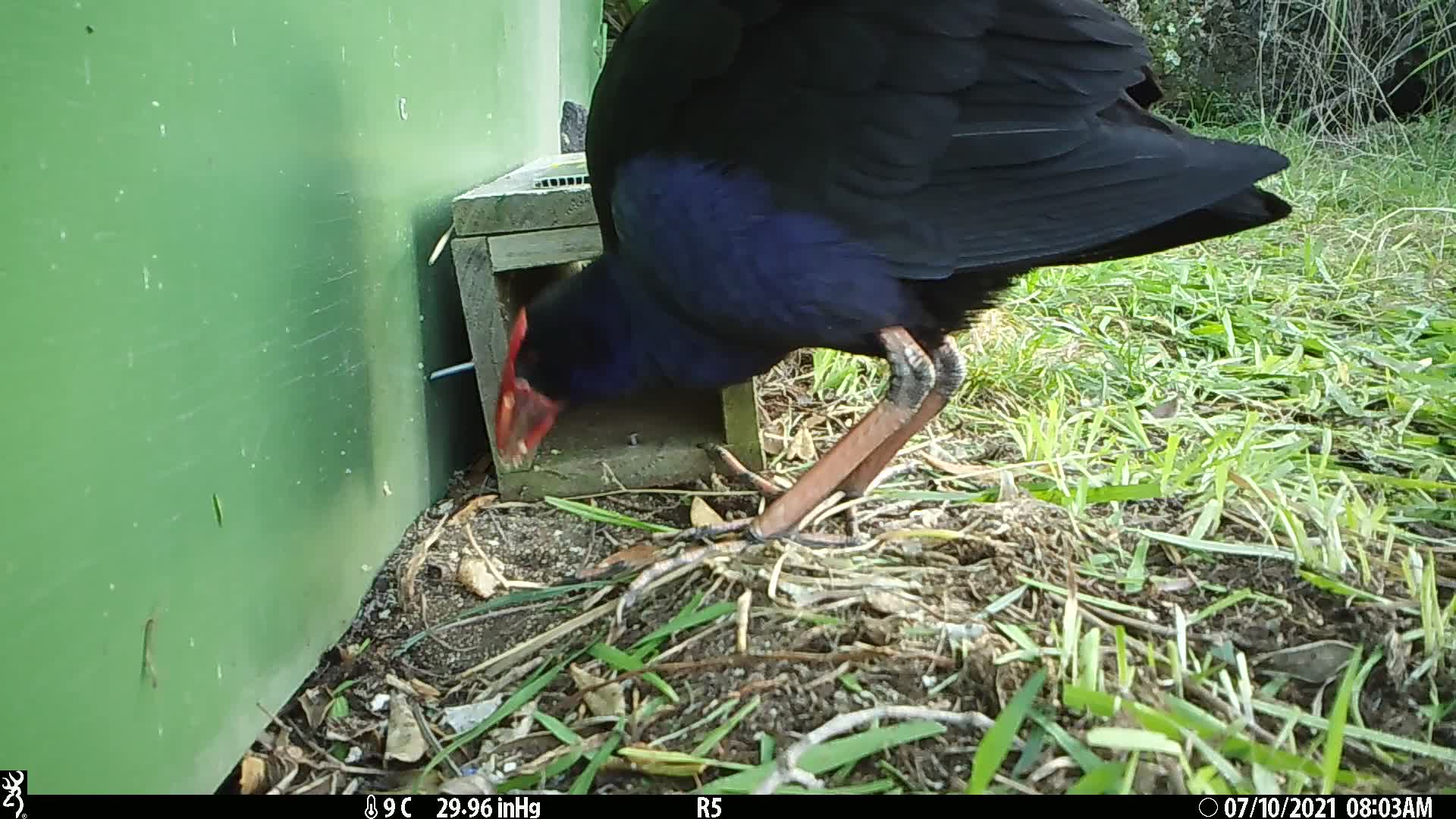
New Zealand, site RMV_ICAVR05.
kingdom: Animalia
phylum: Chordata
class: Aves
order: Gruiformes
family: Rallidae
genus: Porphyrio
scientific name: Porphyrio melanotus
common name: australasian swamphen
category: pukeko